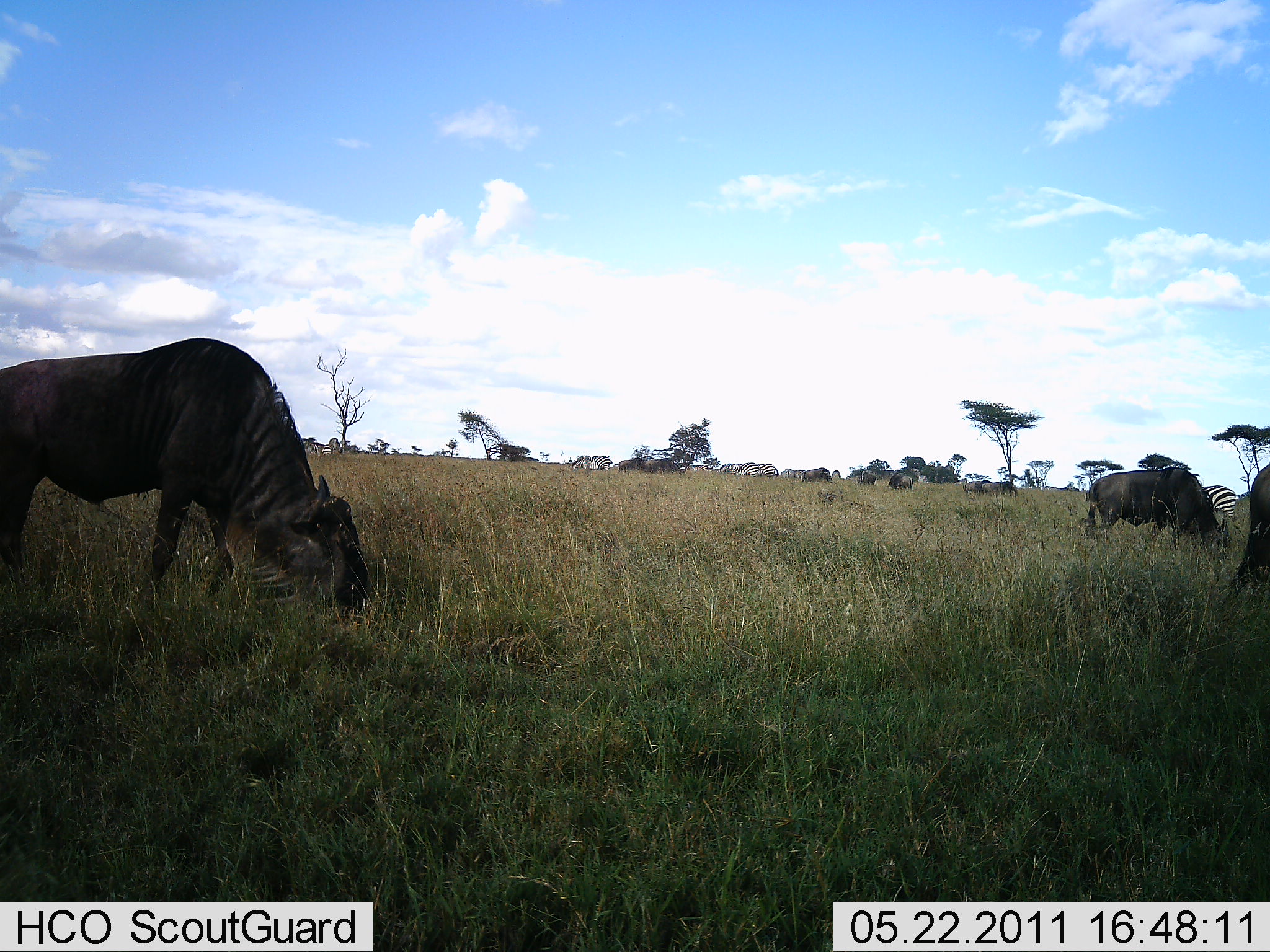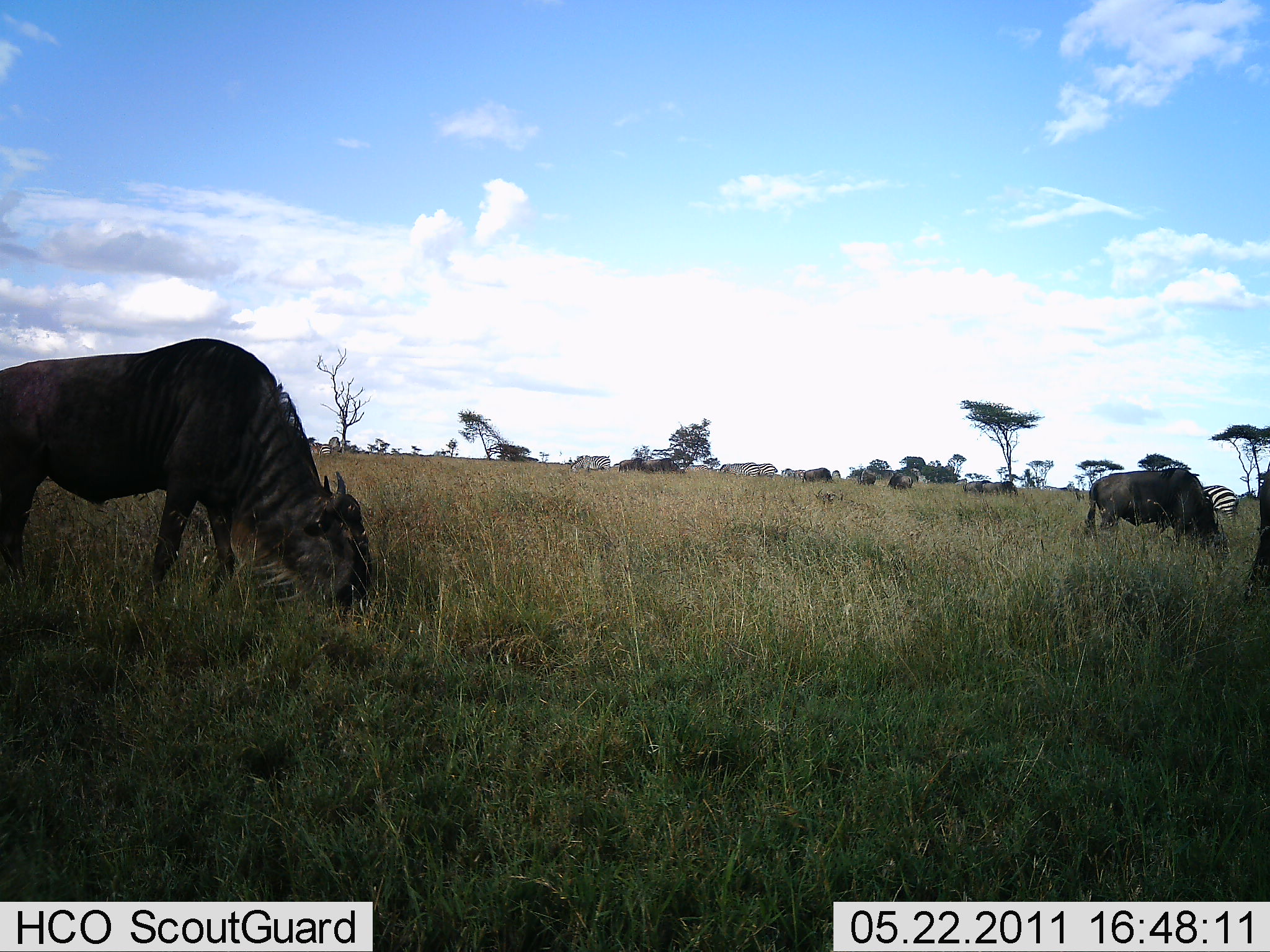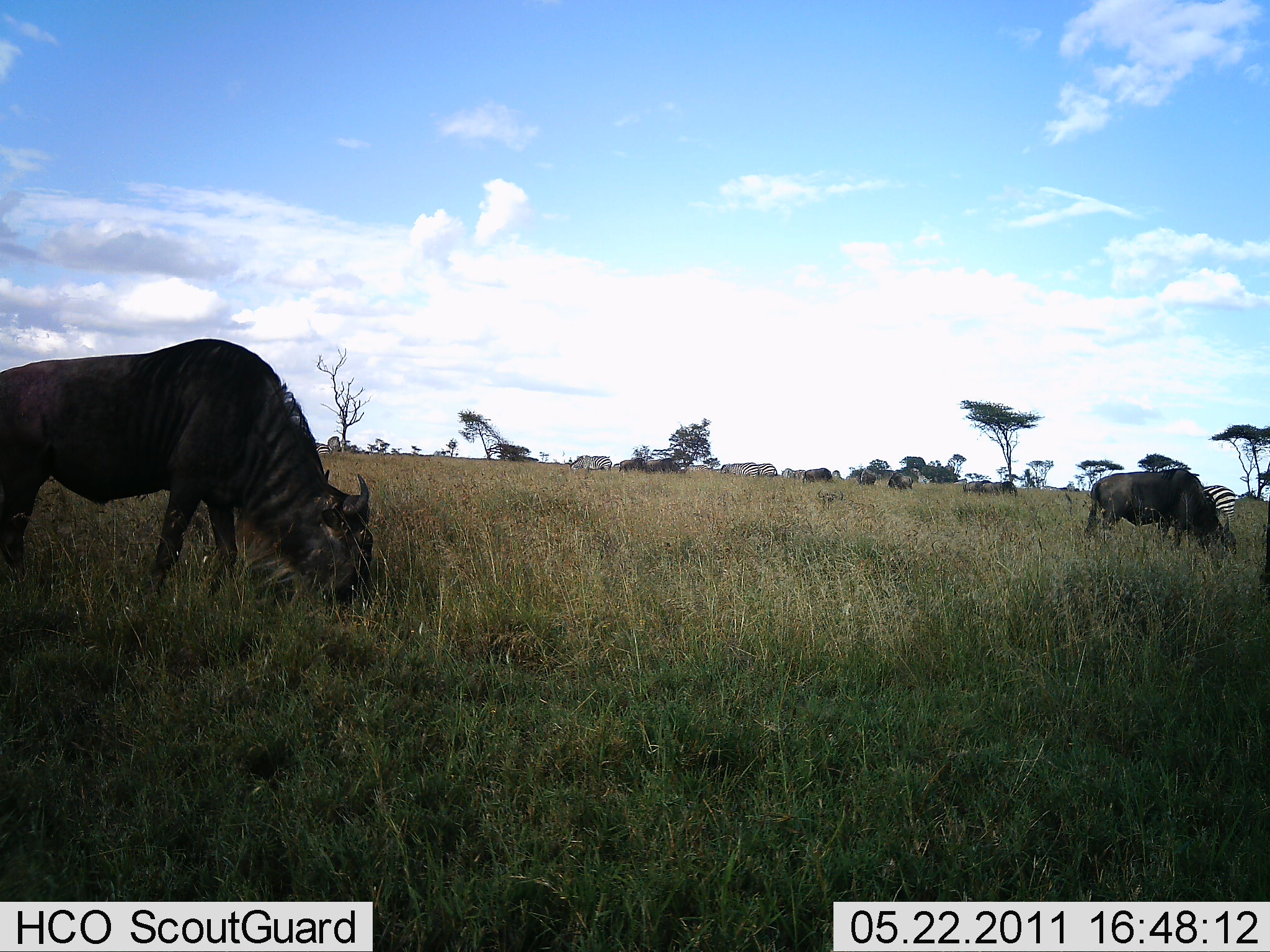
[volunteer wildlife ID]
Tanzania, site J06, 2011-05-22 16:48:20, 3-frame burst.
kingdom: Animalia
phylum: Chordata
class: Mammalia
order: Artiodactyla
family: Bovidae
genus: Connochaetes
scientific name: Connochaetes taurinus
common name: blue wildebeest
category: wildebeest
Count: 6.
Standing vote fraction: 23%.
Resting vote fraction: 0%.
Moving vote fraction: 8%.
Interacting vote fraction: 0%.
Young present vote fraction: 0%.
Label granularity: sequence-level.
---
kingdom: Animalia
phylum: Chordata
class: Mammalia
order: Perissodactyla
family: Equidae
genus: Equus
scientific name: Equus quagga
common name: plains zebra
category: zebra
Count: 3.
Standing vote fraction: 67%.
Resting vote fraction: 0%.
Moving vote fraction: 8%.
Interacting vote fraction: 0%.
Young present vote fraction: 0%.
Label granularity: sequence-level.